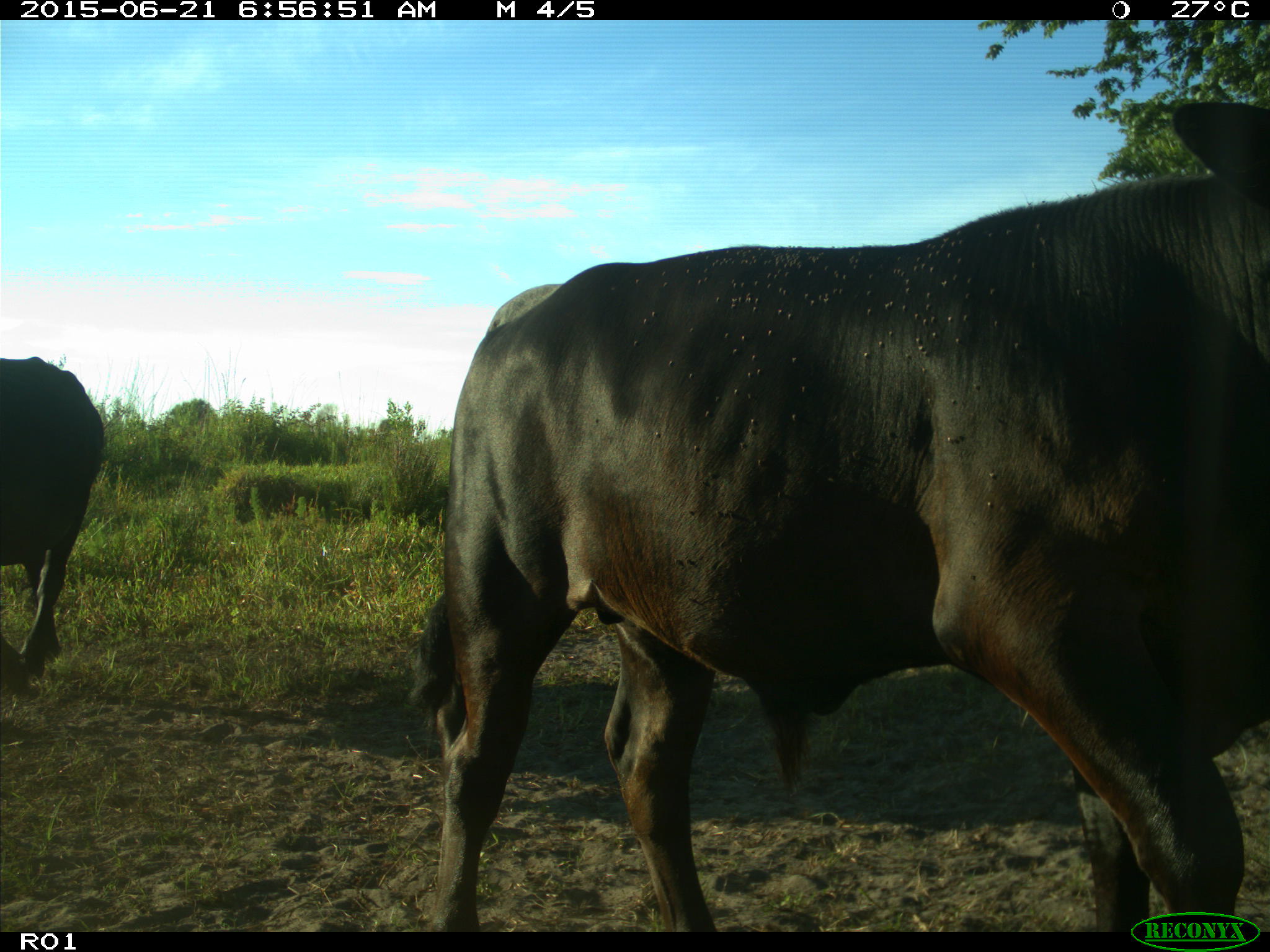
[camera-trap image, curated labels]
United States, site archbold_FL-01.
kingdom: Animalia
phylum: Chordata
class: Mammalia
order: Artiodactyla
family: Bovidae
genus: Bos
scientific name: Bos taurus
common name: domestic cow